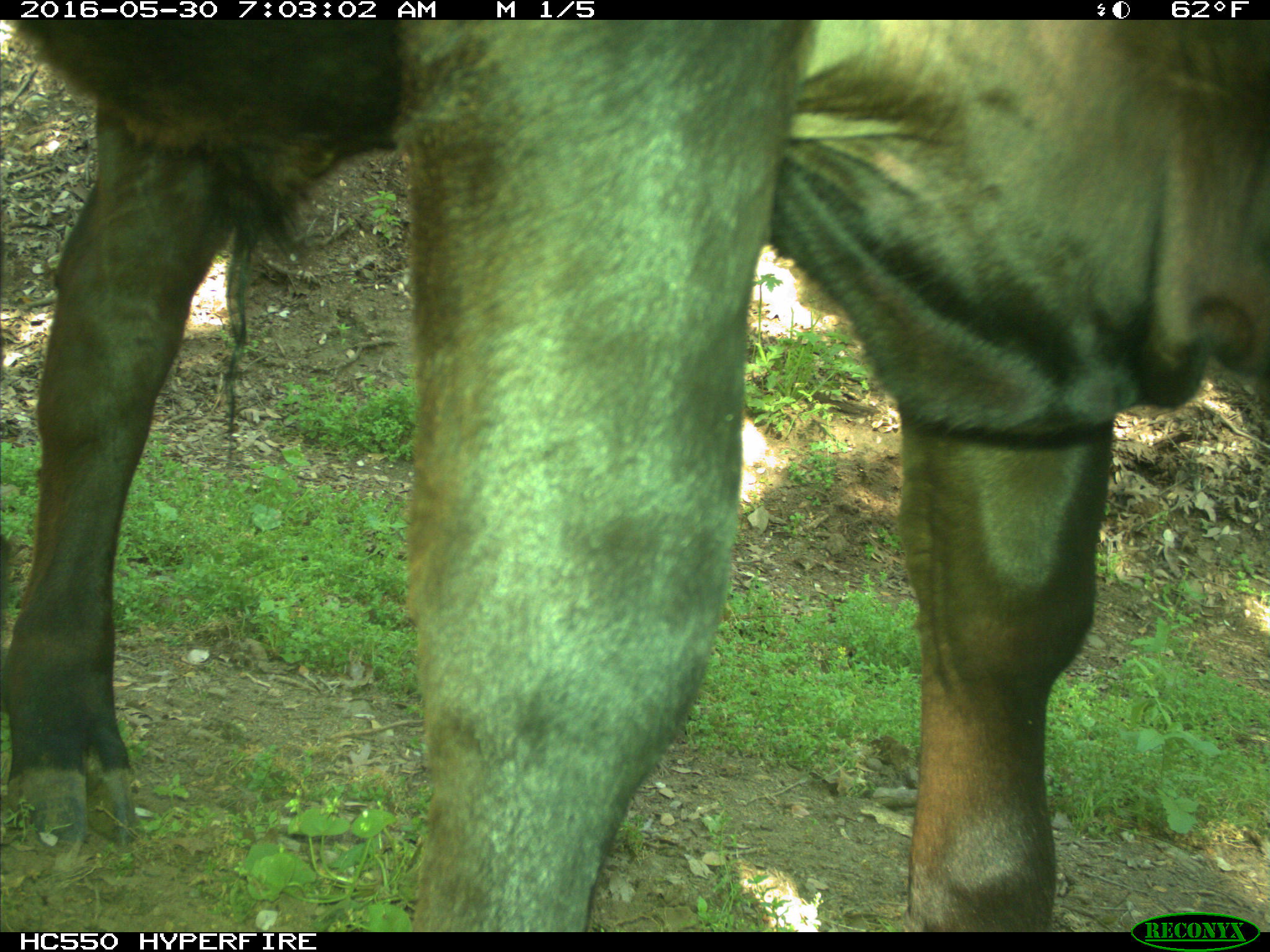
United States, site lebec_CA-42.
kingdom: Animalia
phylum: Chordata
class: Mammalia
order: Artiodactyla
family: Bovidae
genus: Bos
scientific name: Bos taurus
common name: domestic cow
Bos taurus (domestic cow).